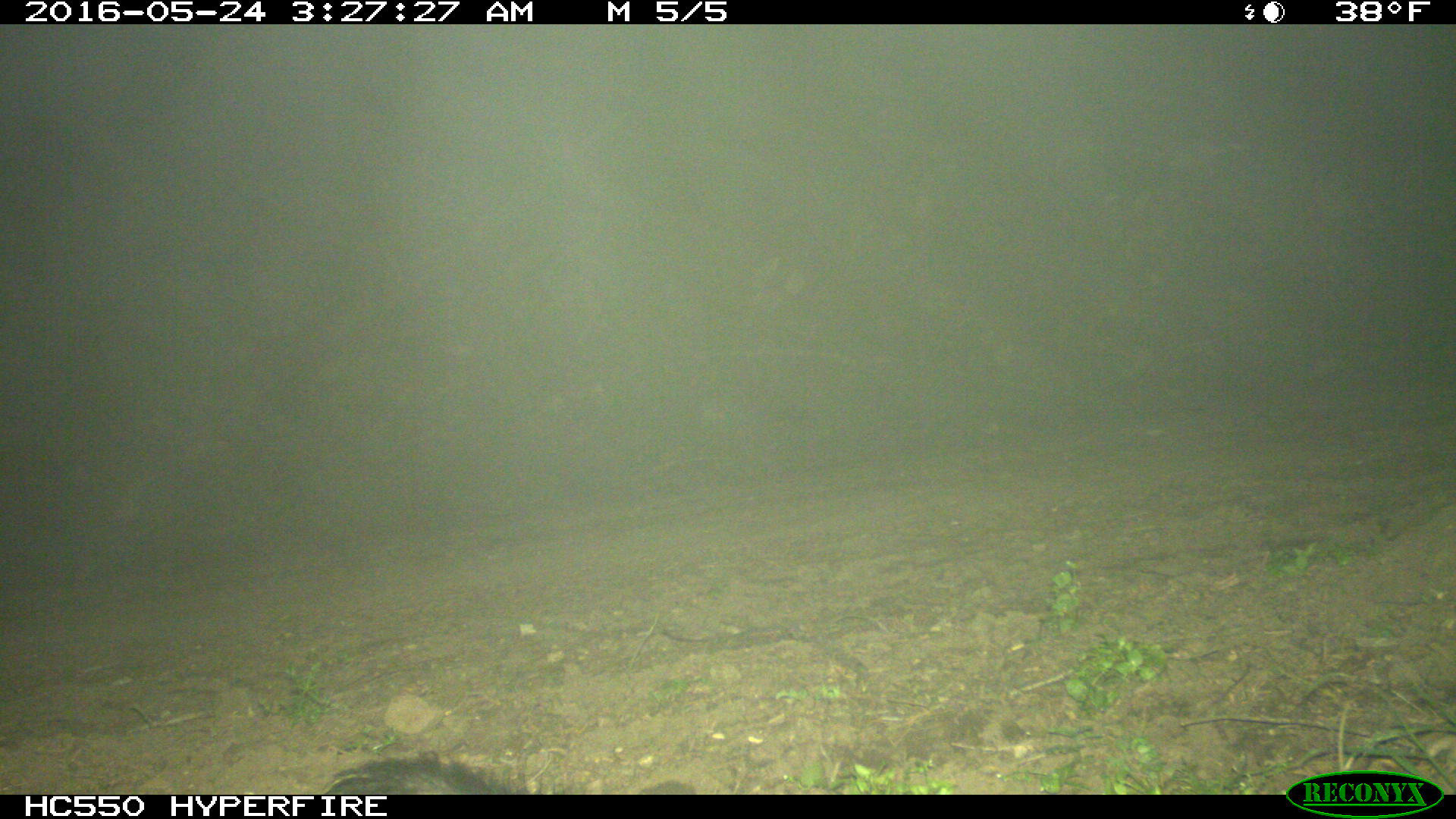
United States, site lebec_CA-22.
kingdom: Animalia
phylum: Chordata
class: Mammalia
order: Carnivora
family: Mephitidae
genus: Mephitis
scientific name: Mephitis mephitis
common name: striped skunk